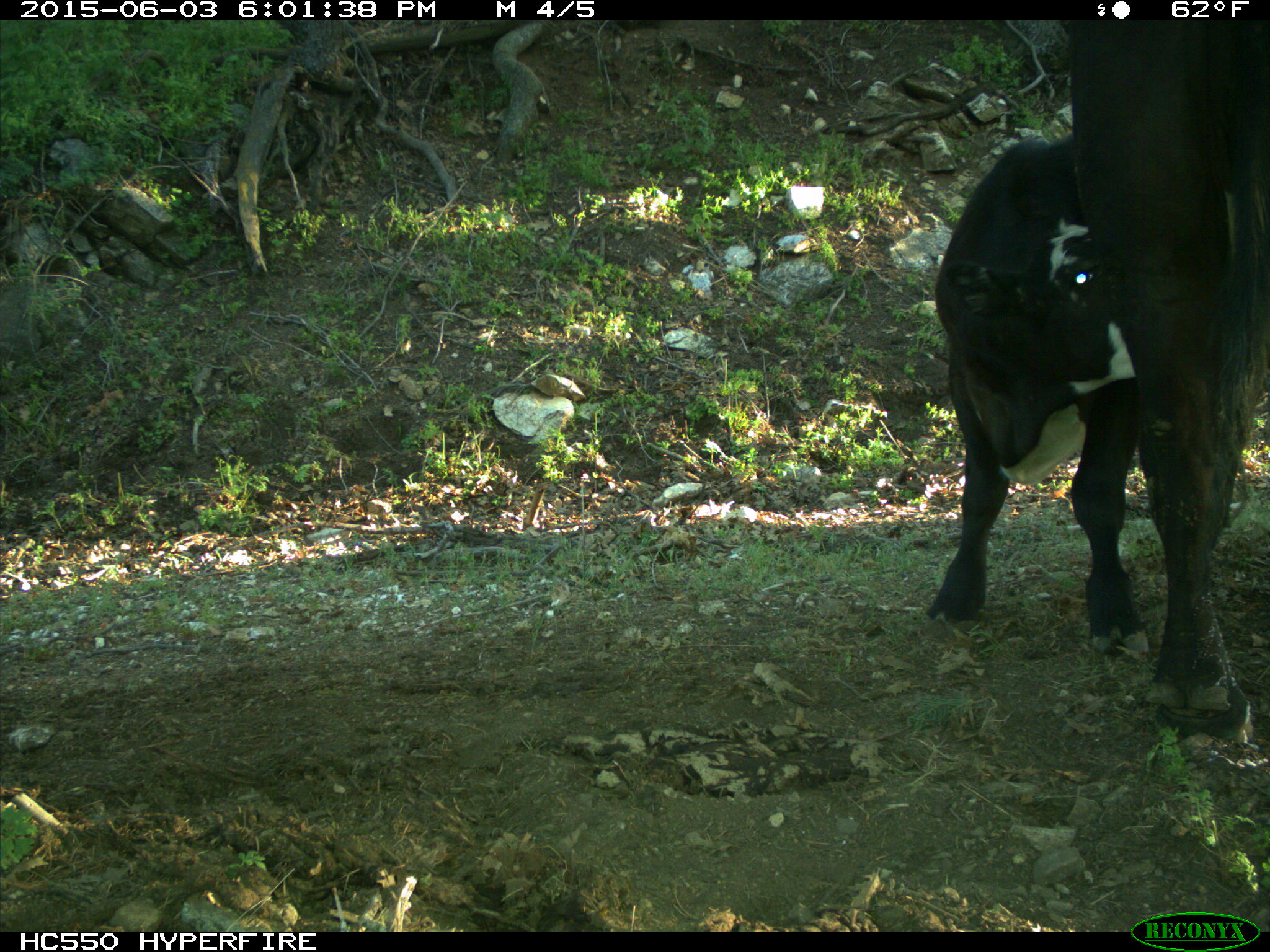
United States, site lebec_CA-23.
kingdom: Animalia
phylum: Chordata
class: Mammalia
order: Artiodactyla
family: Bovidae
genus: Bos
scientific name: Bos taurus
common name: domestic cow